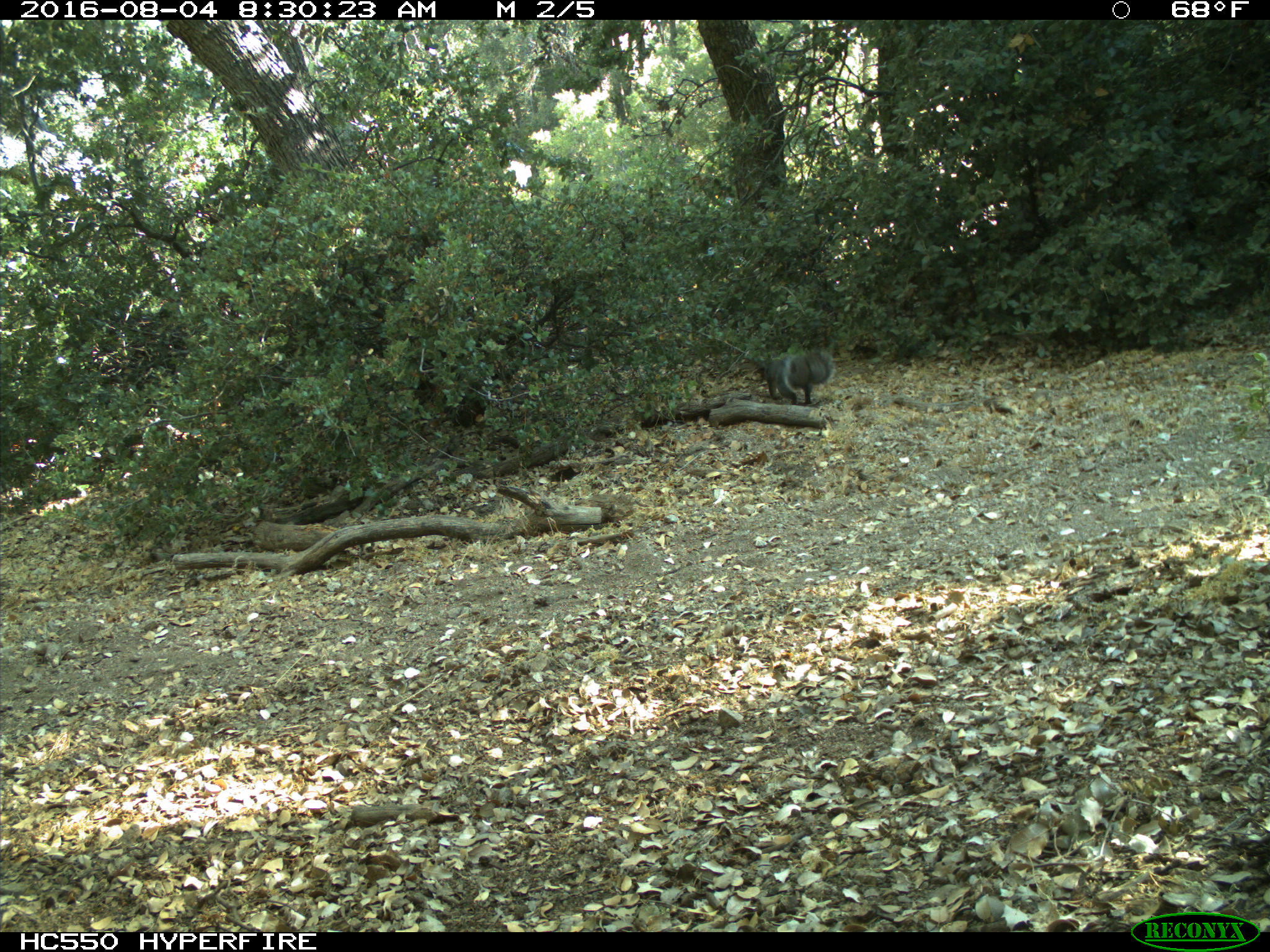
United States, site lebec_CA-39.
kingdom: Animalia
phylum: Chordata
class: Mammalia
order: Rodentia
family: Sciuridae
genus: Sciurus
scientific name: Sciurus carolinensis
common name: eastern gray squirrel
Sciurus carolinensis (eastern gray squirrel).